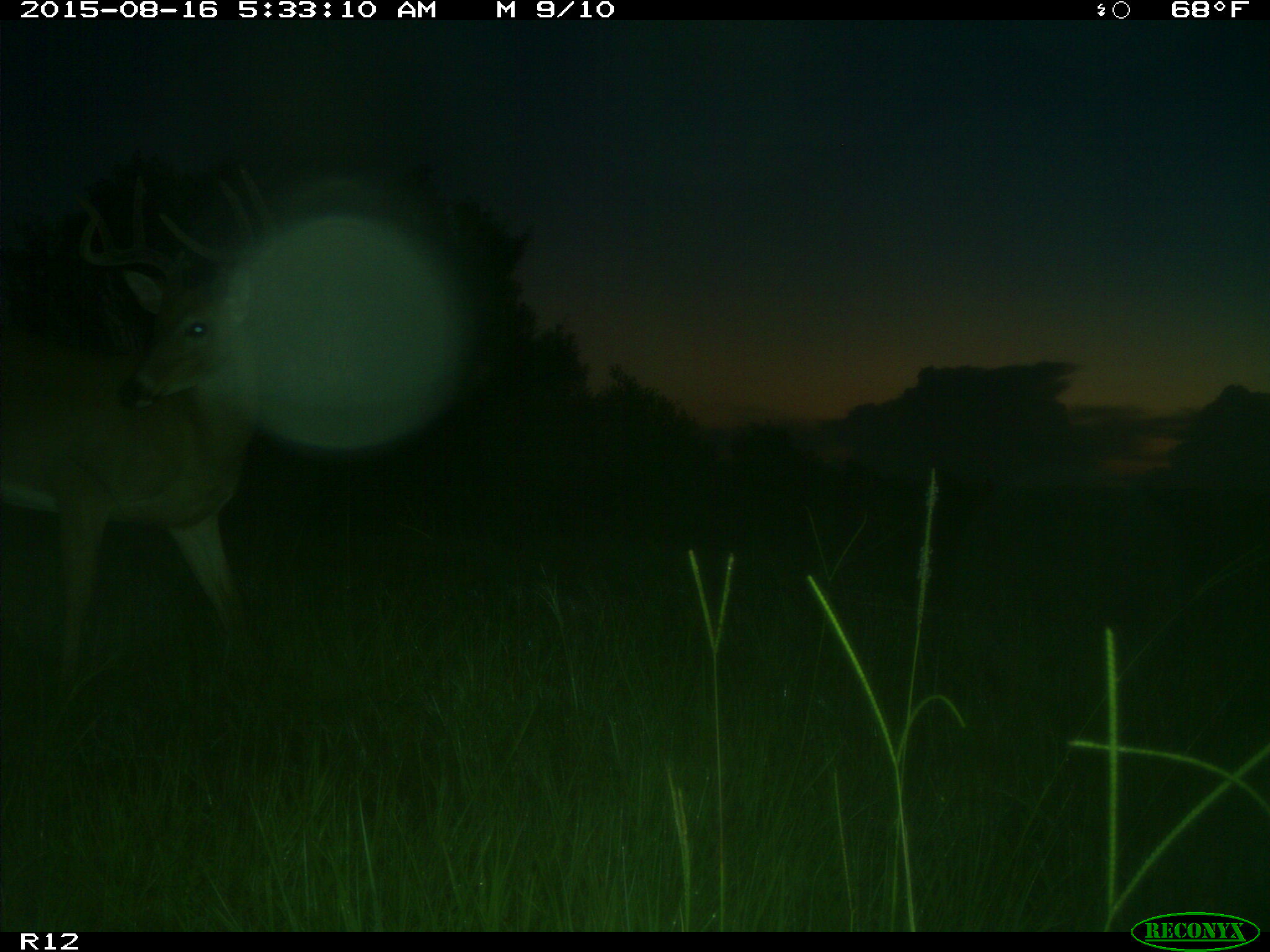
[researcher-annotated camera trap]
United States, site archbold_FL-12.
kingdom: Animalia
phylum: Chordata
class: Mammalia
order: Artiodactyla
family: Cervidae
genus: Odocoileus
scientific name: Odocoileus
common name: deer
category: unidentified deer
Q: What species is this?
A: Unidentified deer (deer) (Odocoileus).